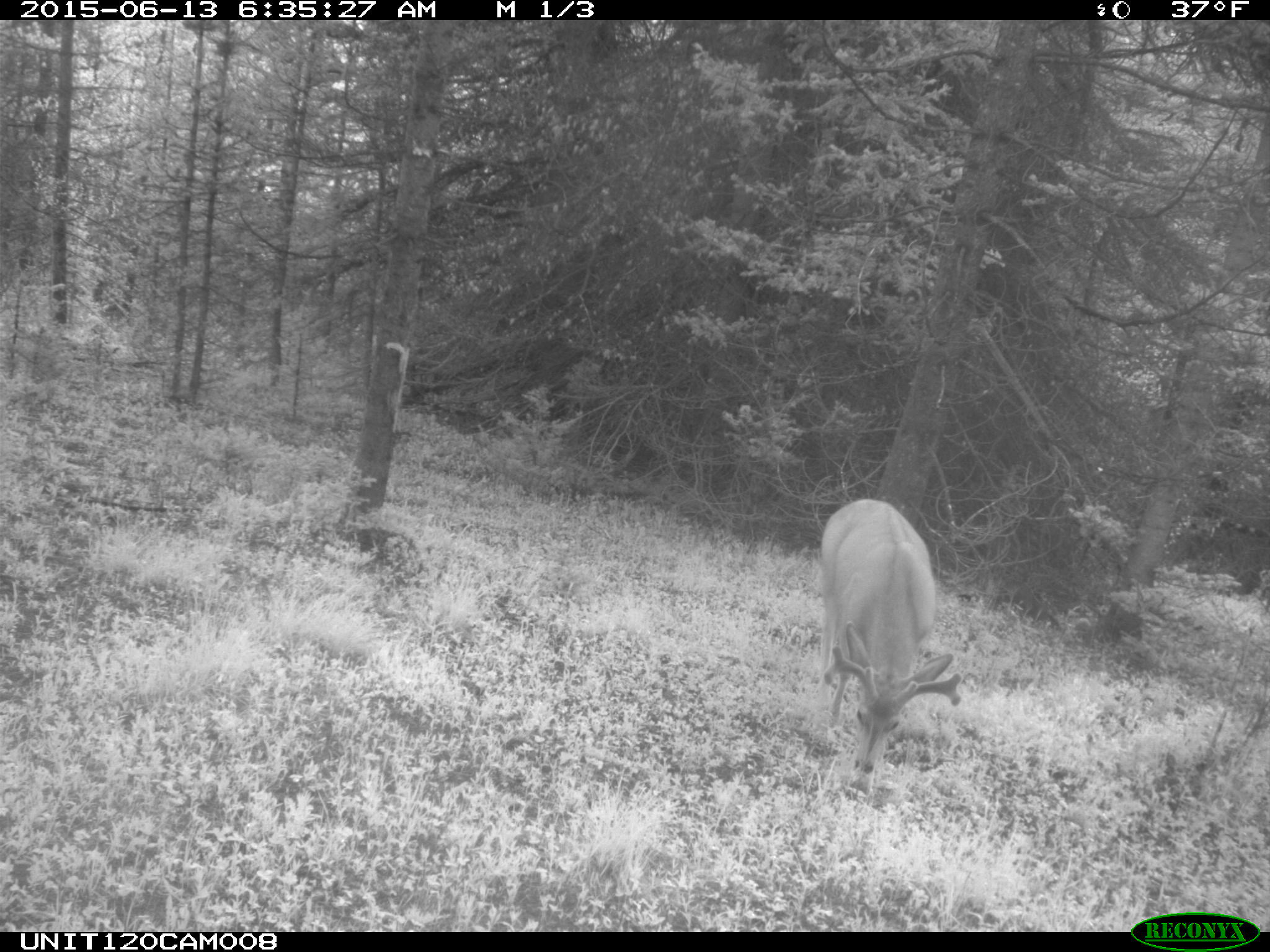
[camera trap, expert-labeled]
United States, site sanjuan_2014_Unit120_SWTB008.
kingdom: Animalia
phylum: Chordata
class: Mammalia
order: Artiodactyla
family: Cervidae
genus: Odocoileus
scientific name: Odocoileus hemionus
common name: mule deer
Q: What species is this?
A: Odocoileus hemionus (mule deer).